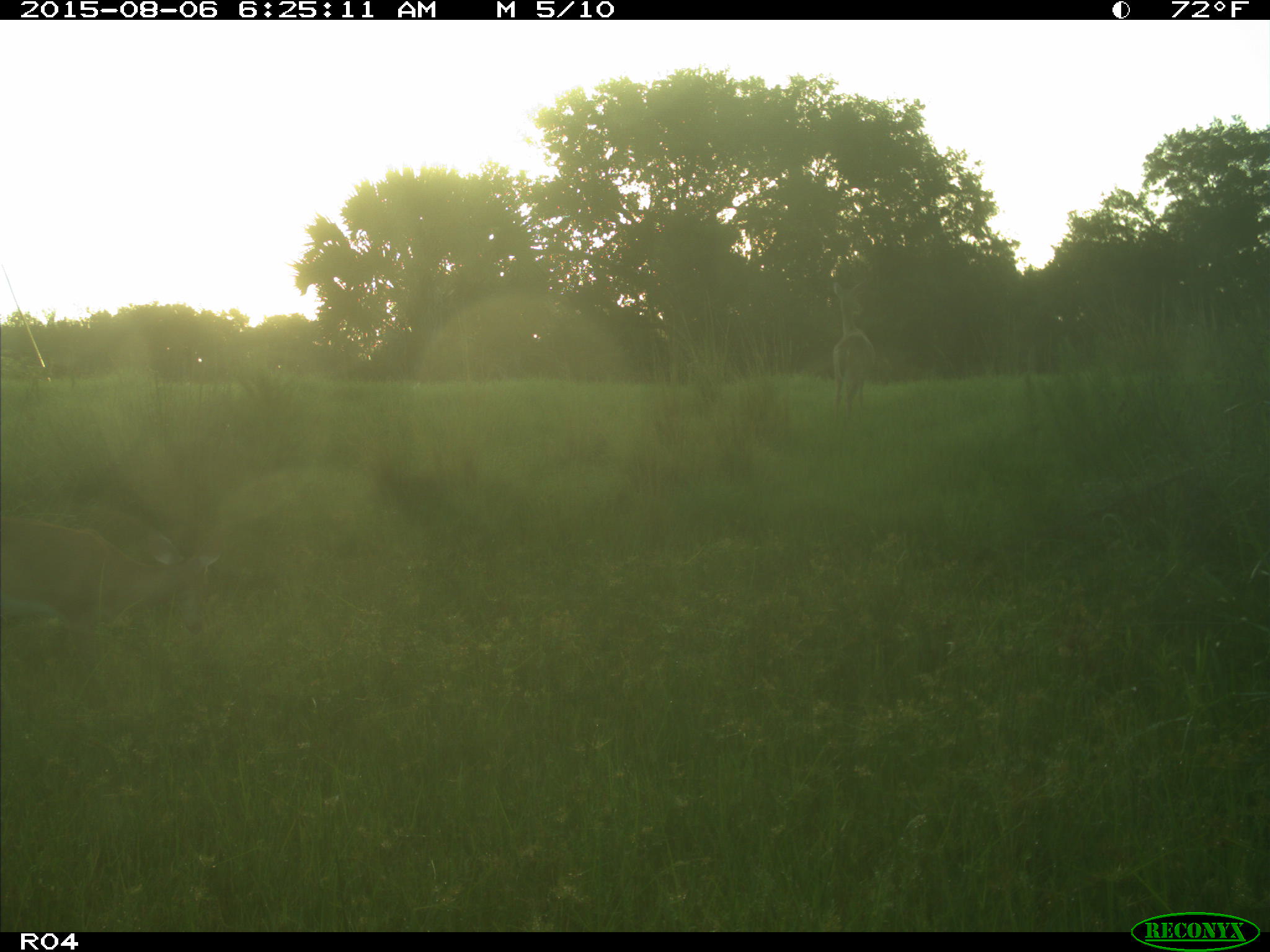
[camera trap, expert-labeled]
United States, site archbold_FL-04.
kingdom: Animalia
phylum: Chordata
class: Mammalia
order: Artiodactyla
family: Cervidae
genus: Odocoileus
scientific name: Odocoileus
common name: deer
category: unidentified deer